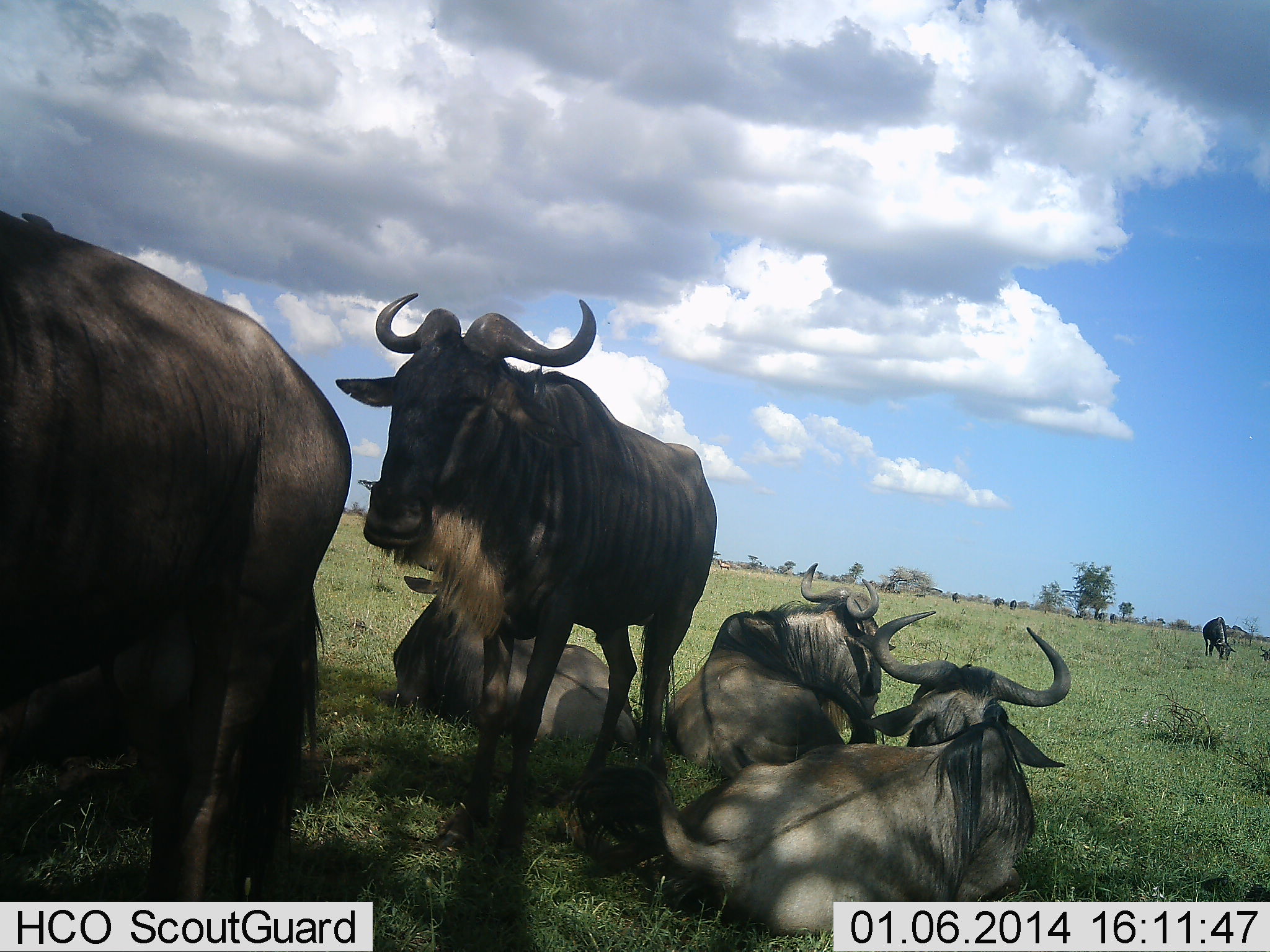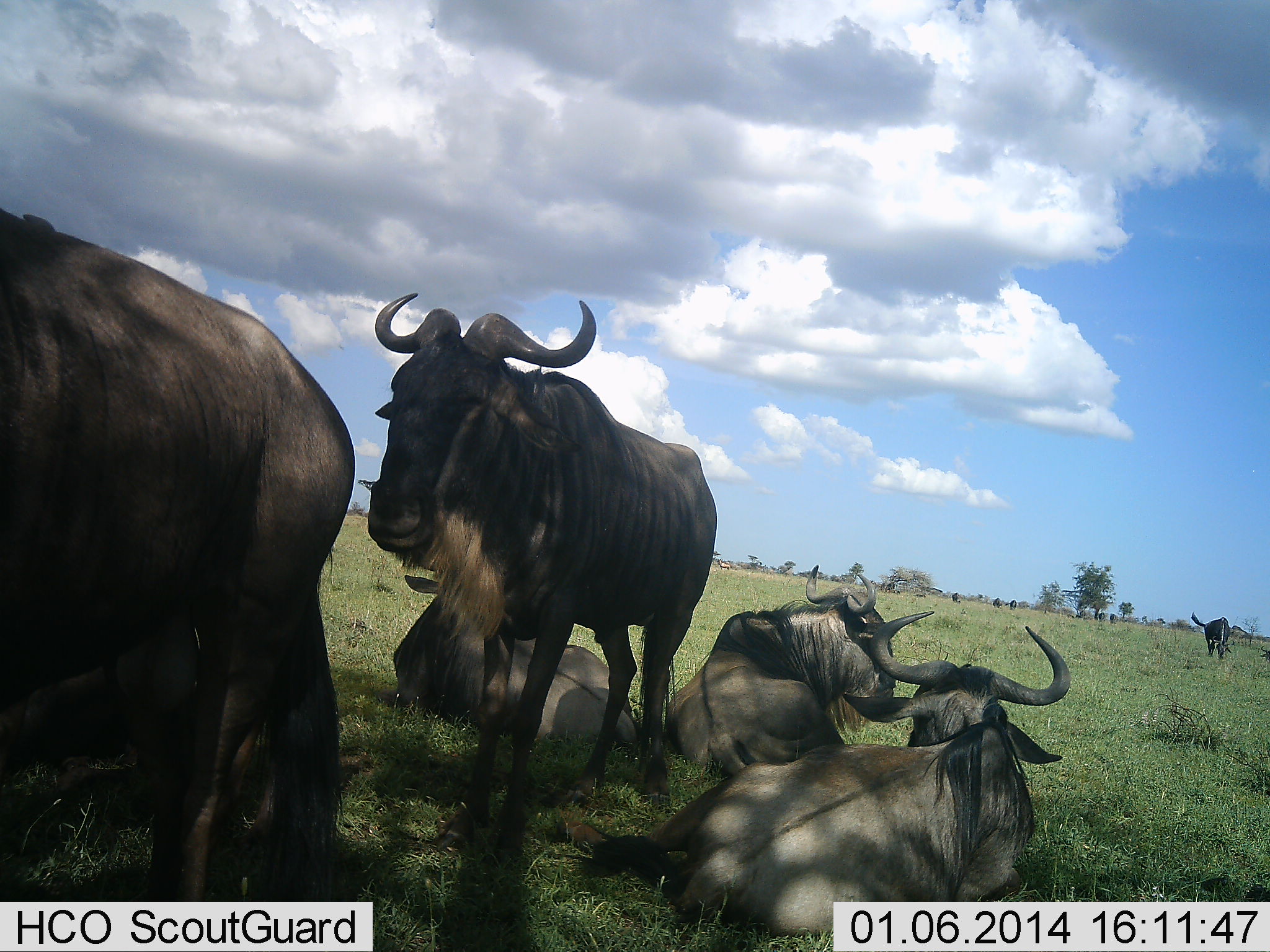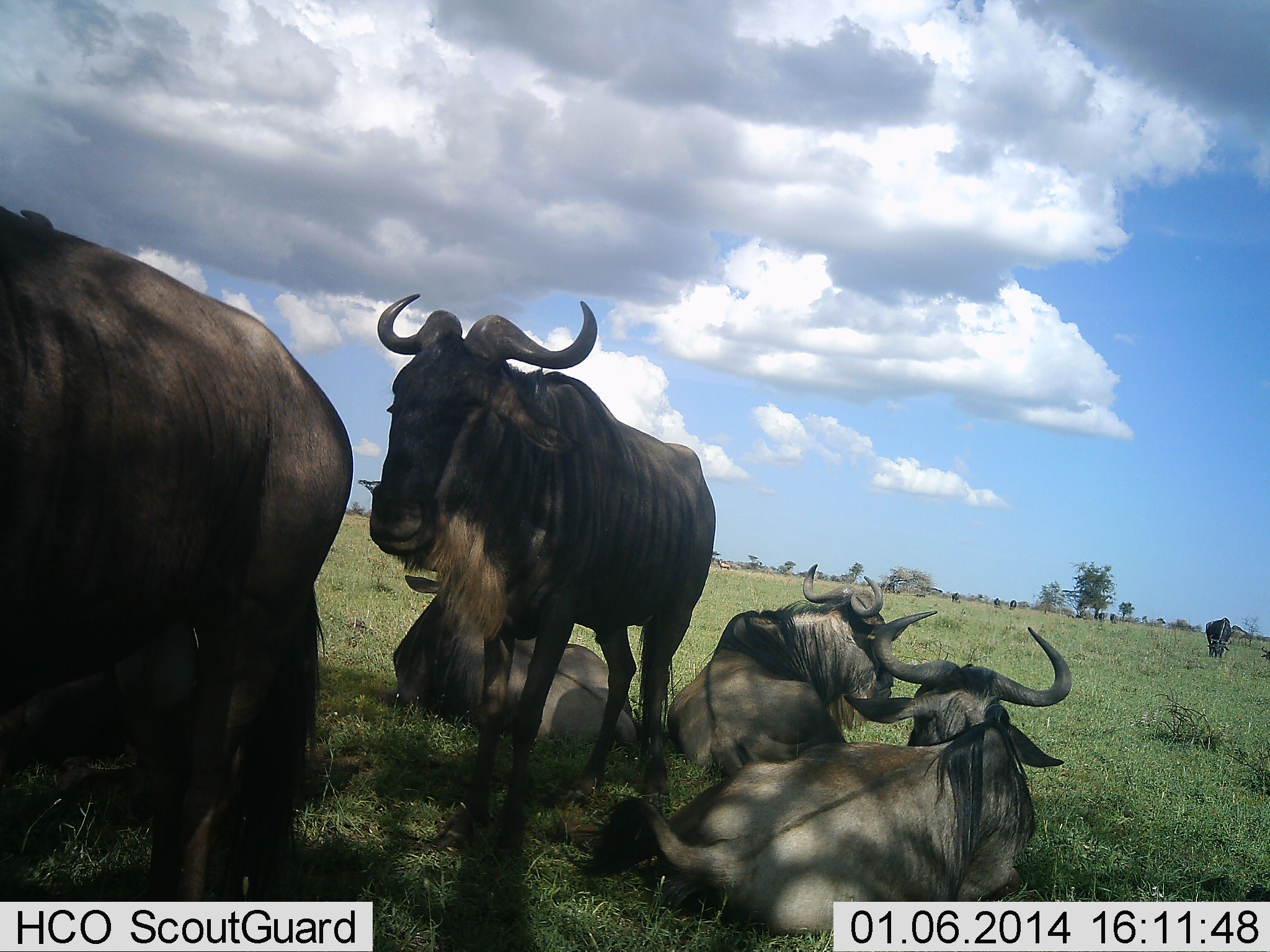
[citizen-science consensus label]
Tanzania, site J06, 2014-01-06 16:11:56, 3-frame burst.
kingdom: Animalia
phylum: Chordata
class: Mammalia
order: Artiodactyla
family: Bovidae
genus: Connochaetes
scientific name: Connochaetes taurinus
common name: blue wildebeest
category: wildebeest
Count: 7.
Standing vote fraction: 90%.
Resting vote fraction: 100%.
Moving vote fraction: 10%.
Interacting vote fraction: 10%.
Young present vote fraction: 0%.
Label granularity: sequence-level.